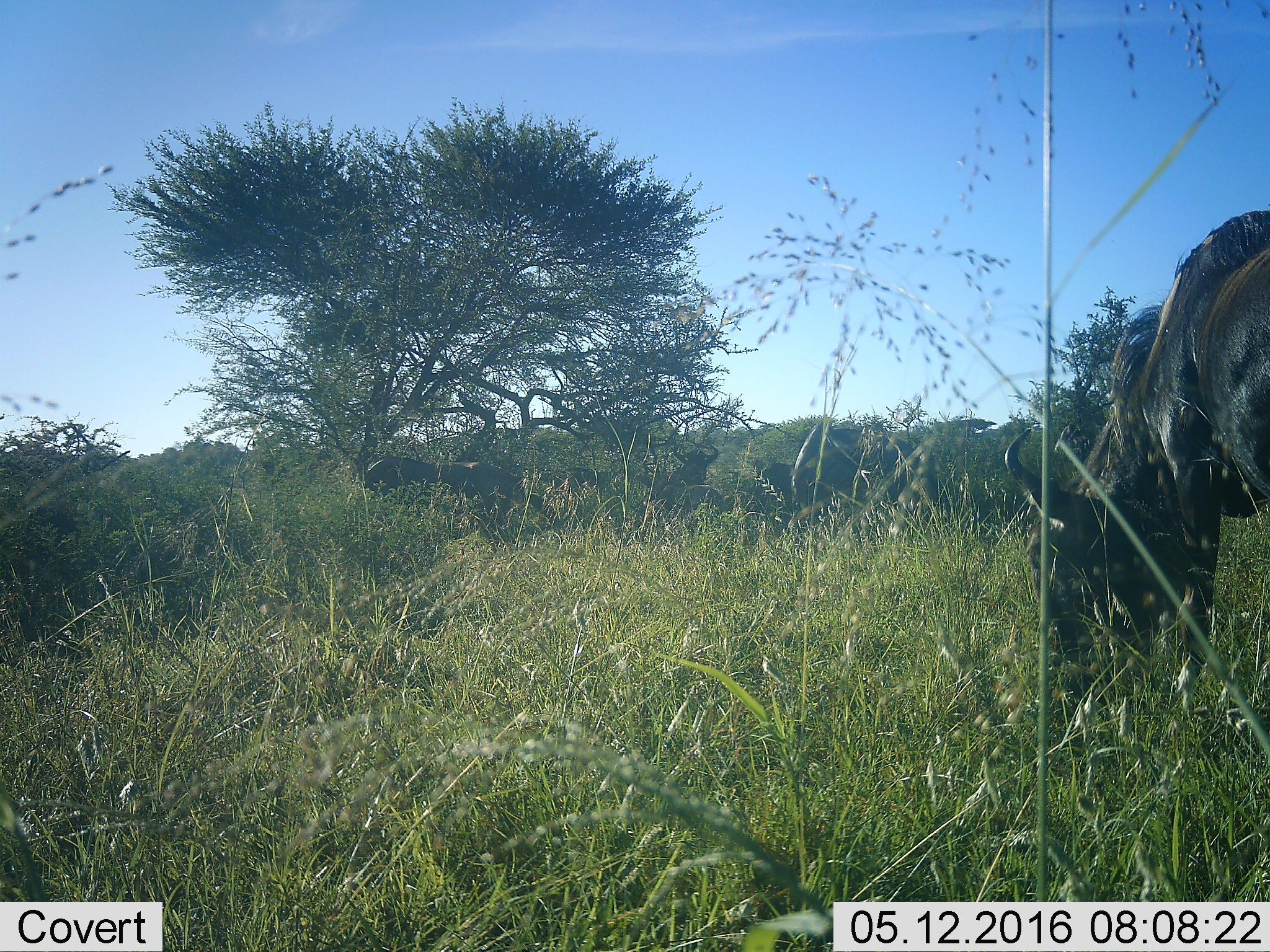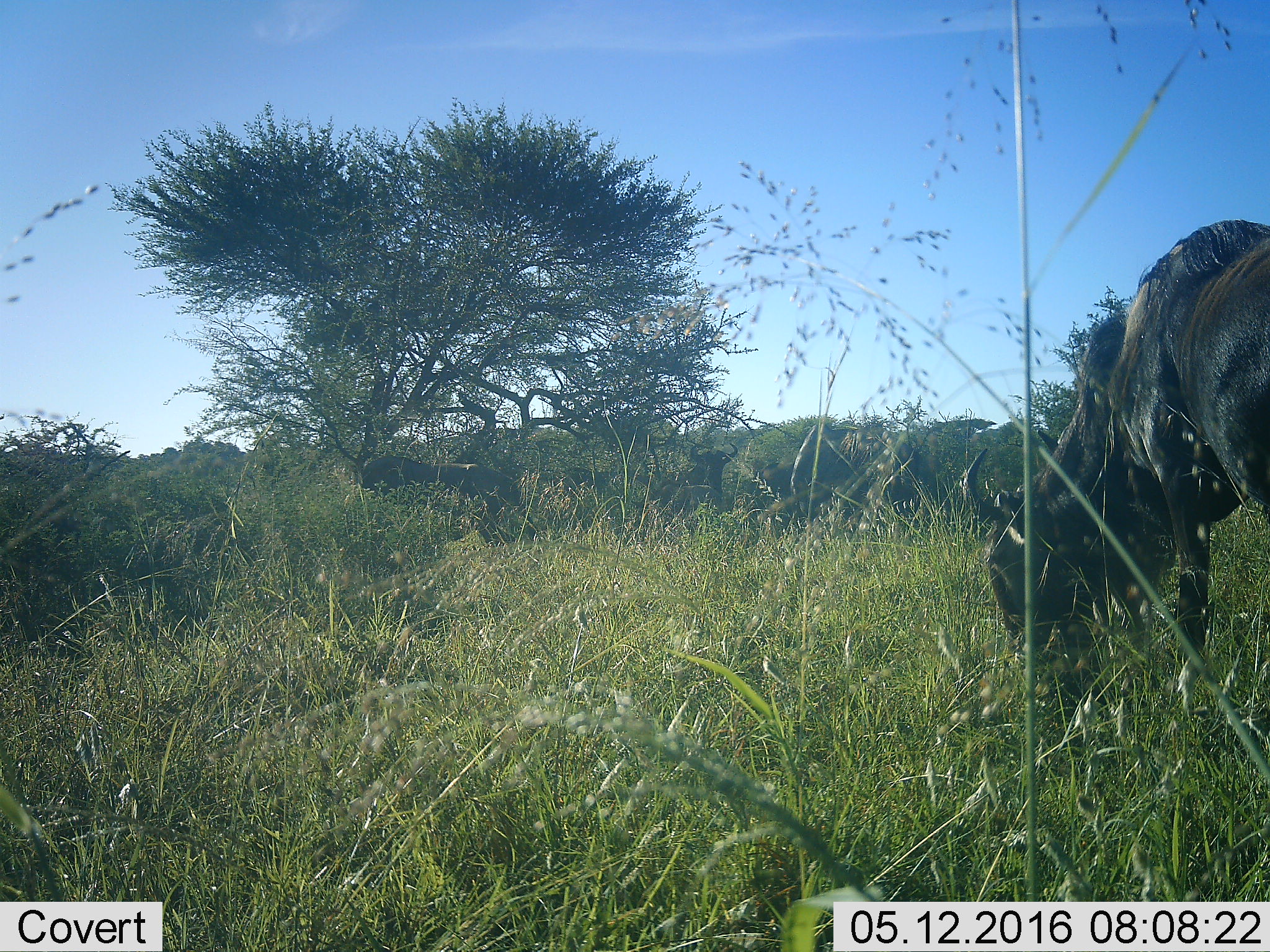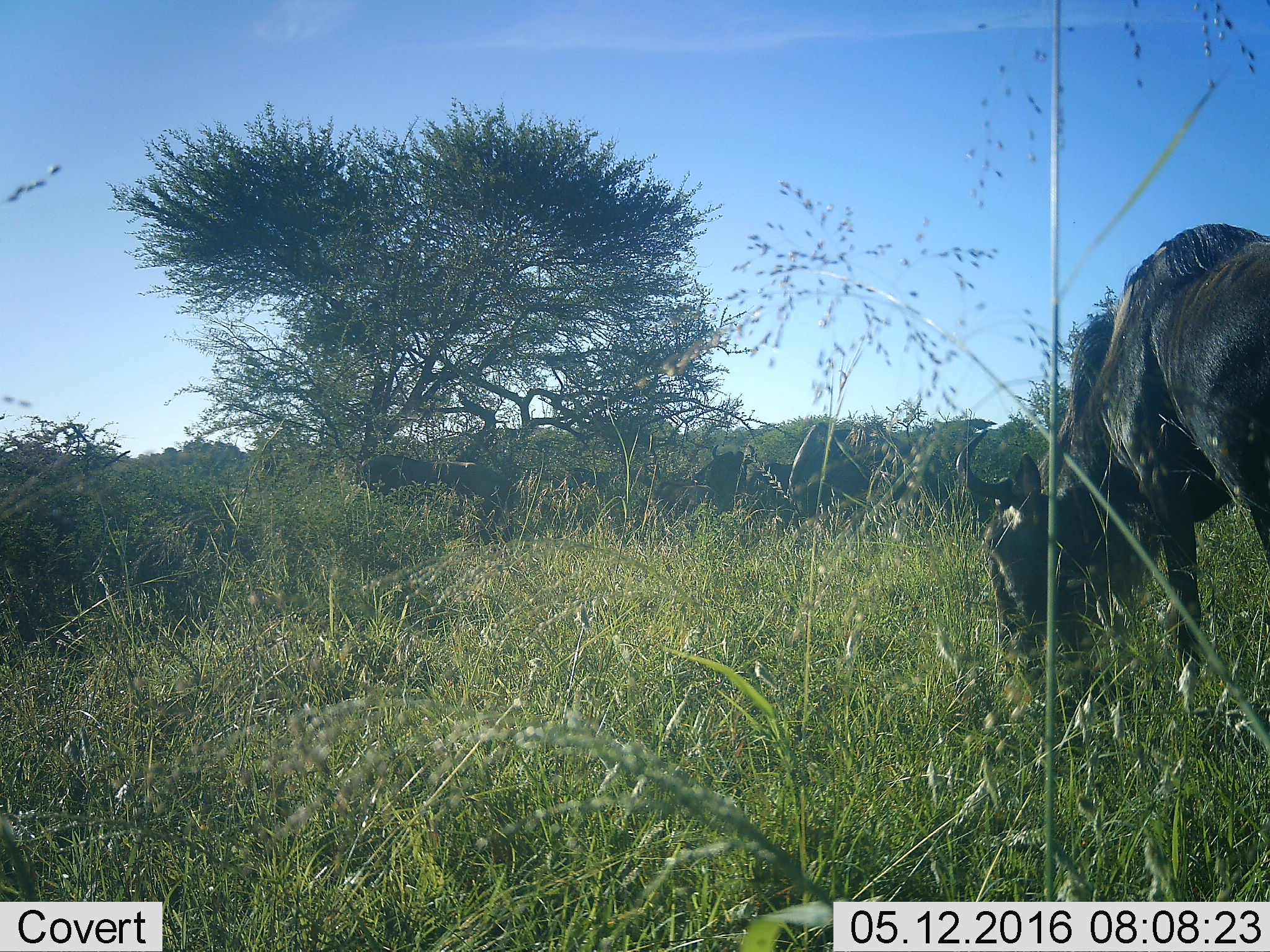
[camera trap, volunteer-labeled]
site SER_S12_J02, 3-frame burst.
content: unidentified animal